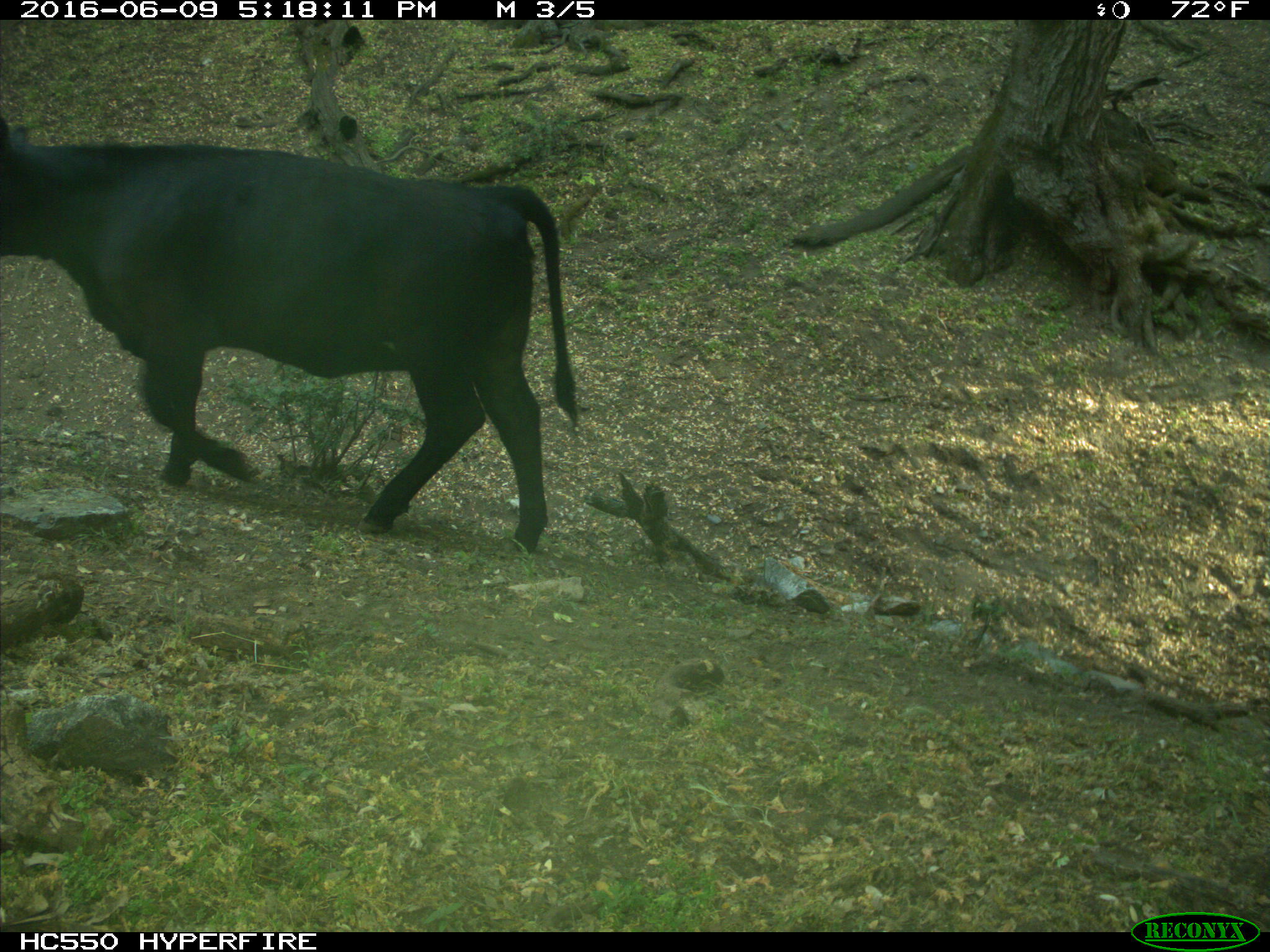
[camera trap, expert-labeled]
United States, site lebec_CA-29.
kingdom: Animalia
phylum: Chordata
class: Mammalia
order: Artiodactyla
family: Bovidae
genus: Bos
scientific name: Bos taurus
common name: domestic cow